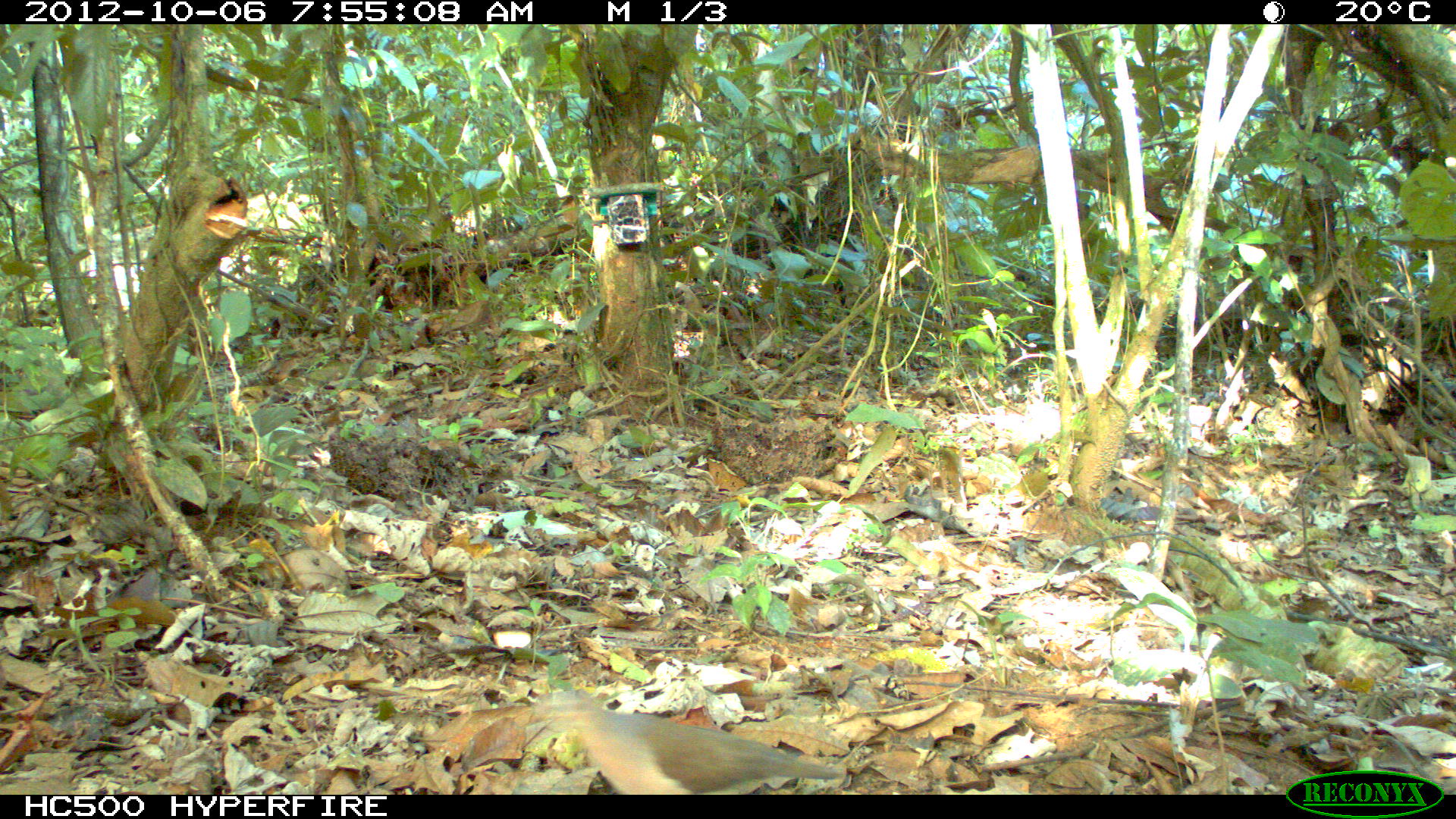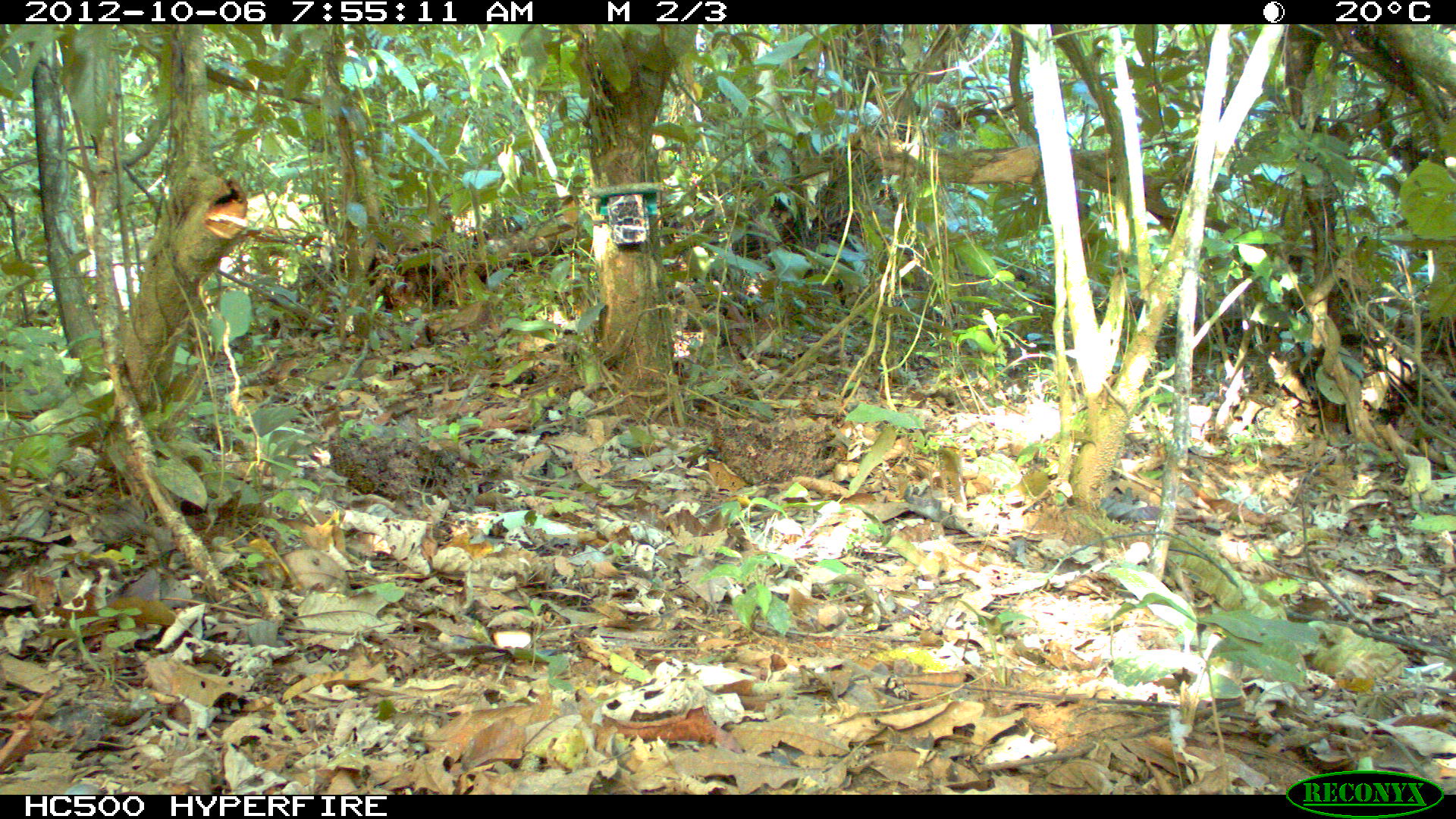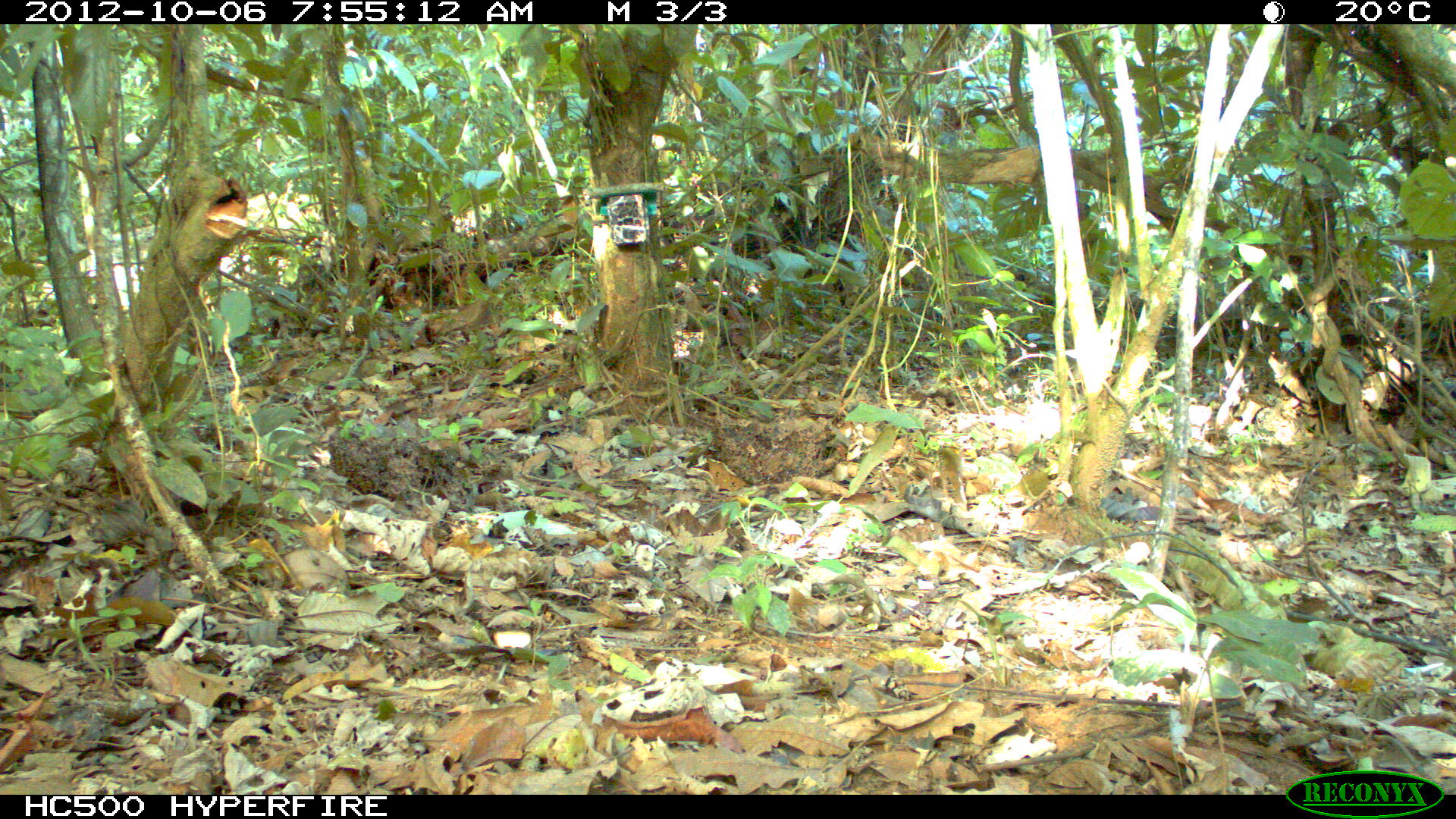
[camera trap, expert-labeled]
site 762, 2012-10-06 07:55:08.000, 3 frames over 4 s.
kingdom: Animalia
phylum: Chordata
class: Aves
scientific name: Aves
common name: bird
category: unknown bird